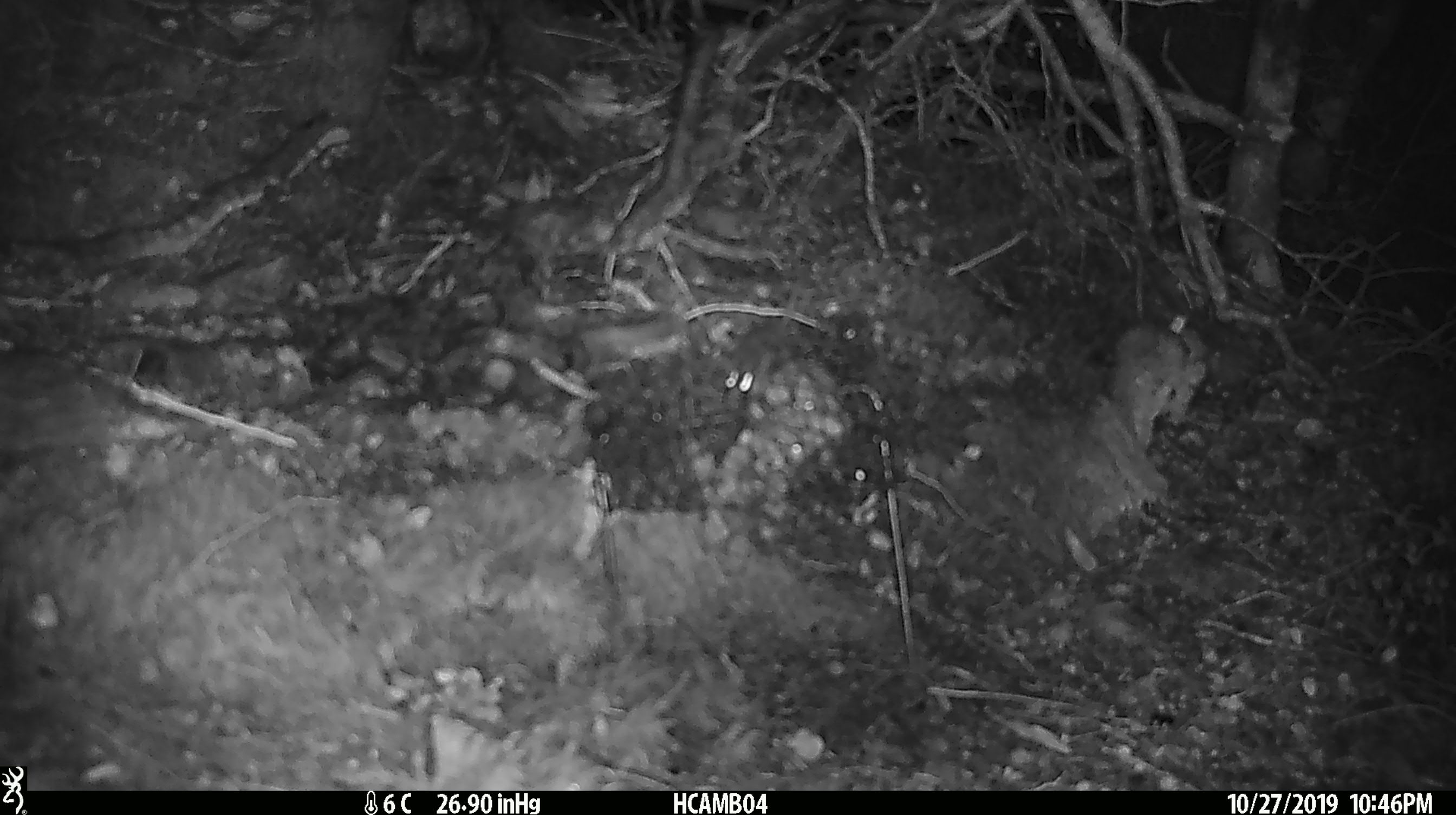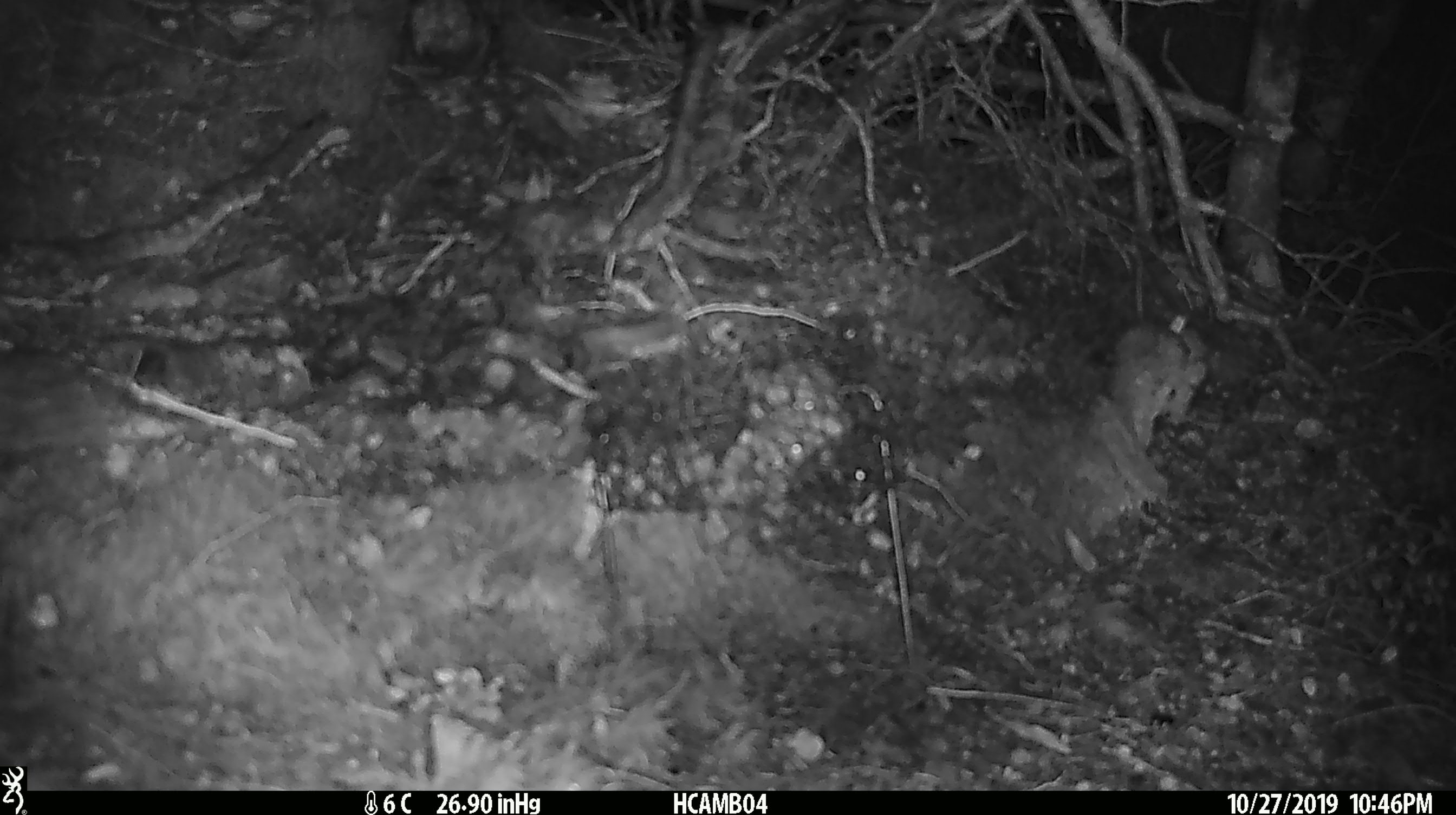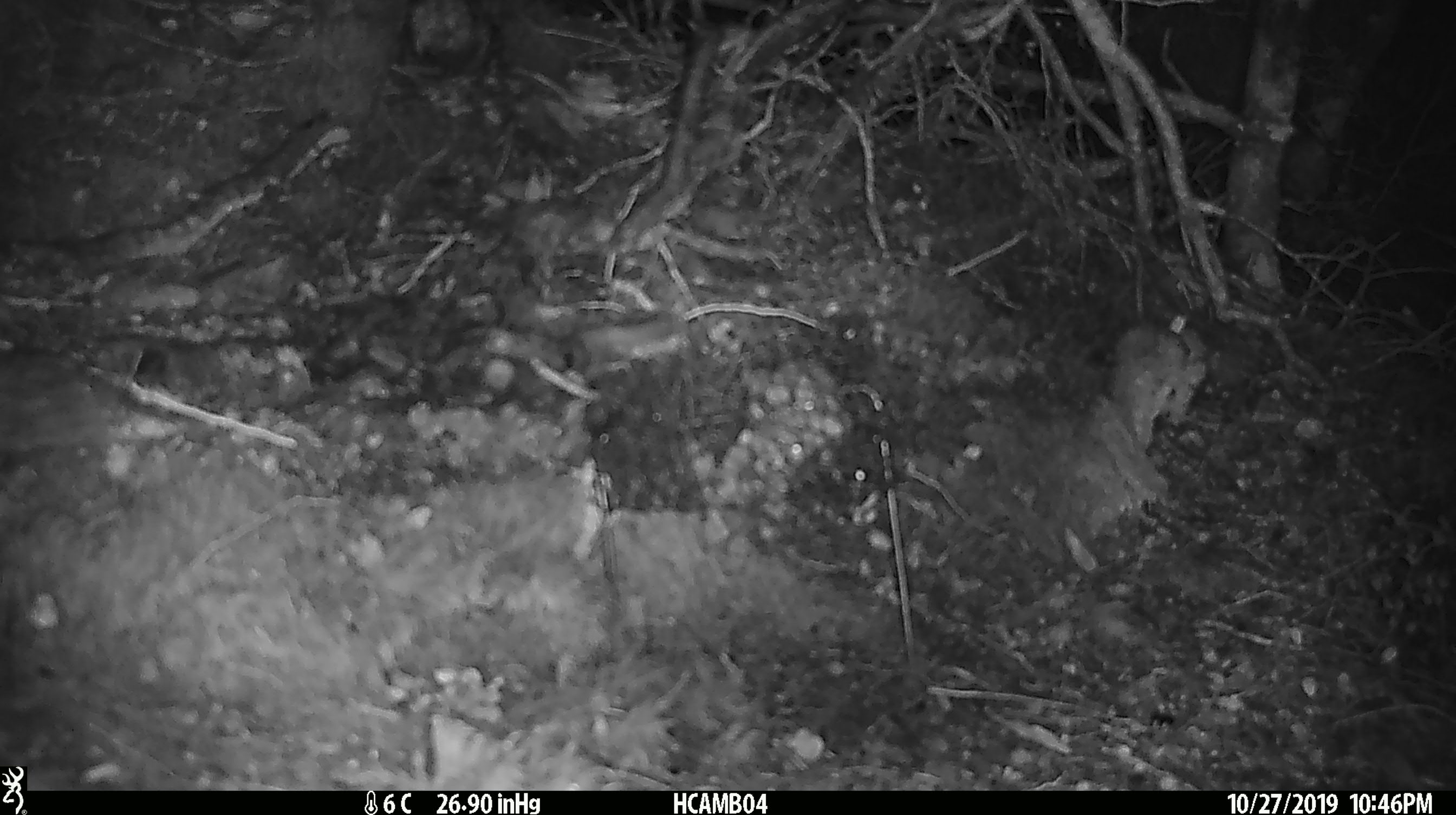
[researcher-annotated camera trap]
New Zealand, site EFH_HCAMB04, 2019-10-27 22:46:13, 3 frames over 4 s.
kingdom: Animalia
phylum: Chordata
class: Mammalia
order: Rodentia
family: Muridae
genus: Mus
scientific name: Mus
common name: mouse